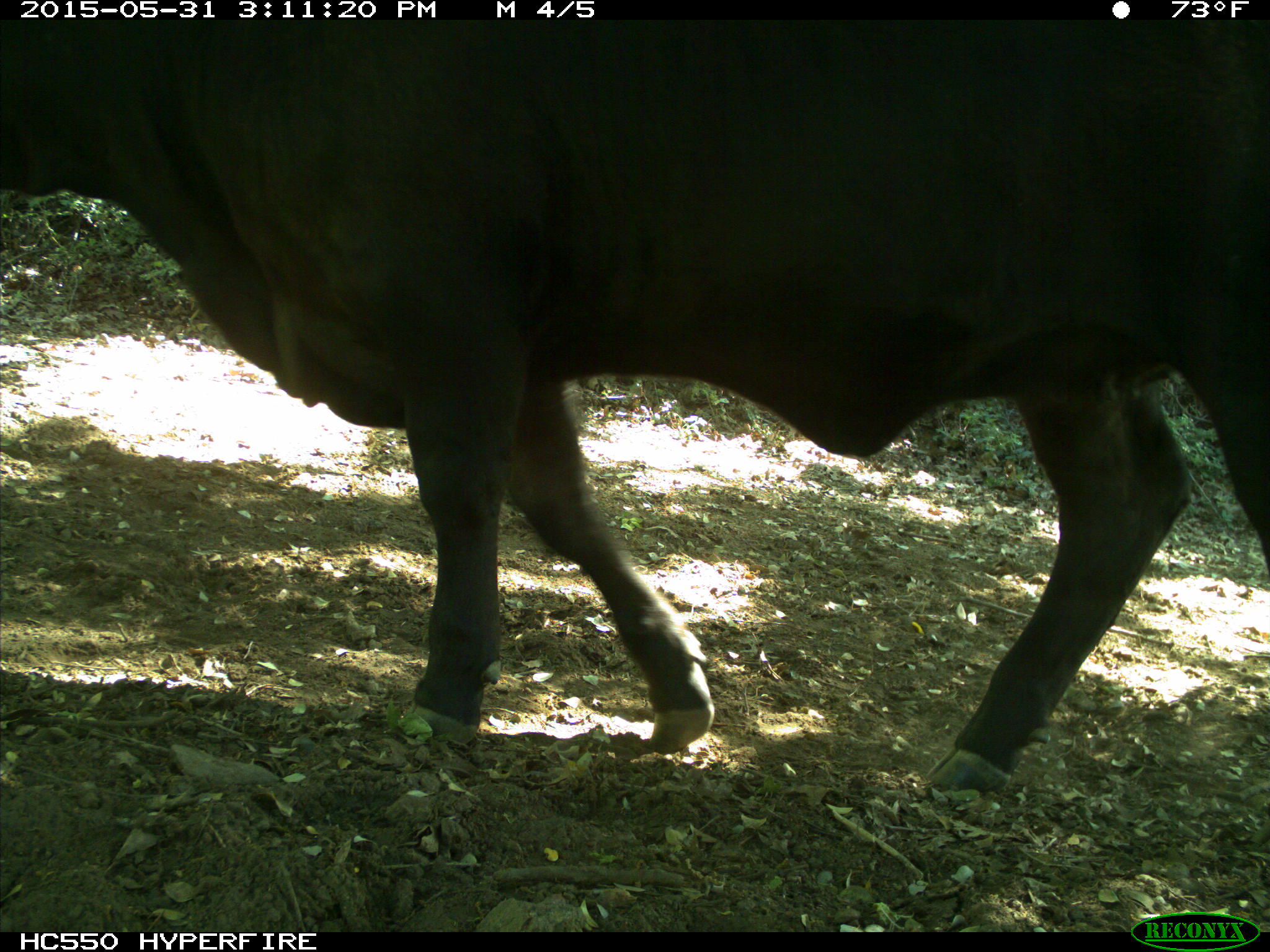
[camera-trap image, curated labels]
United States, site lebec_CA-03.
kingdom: Animalia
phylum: Chordata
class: Mammalia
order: Artiodactyla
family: Bovidae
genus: Bos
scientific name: Bos taurus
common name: domestic cow